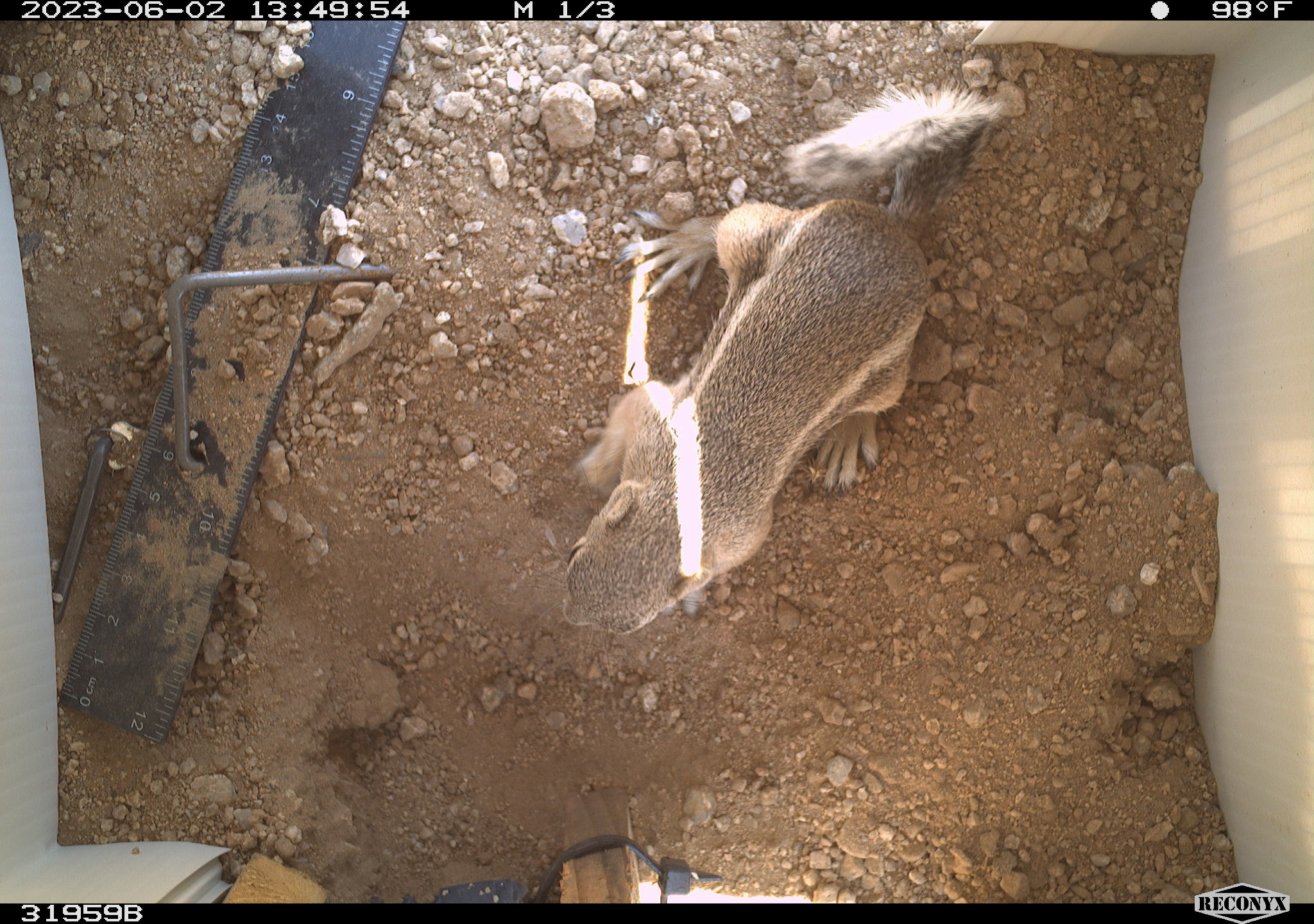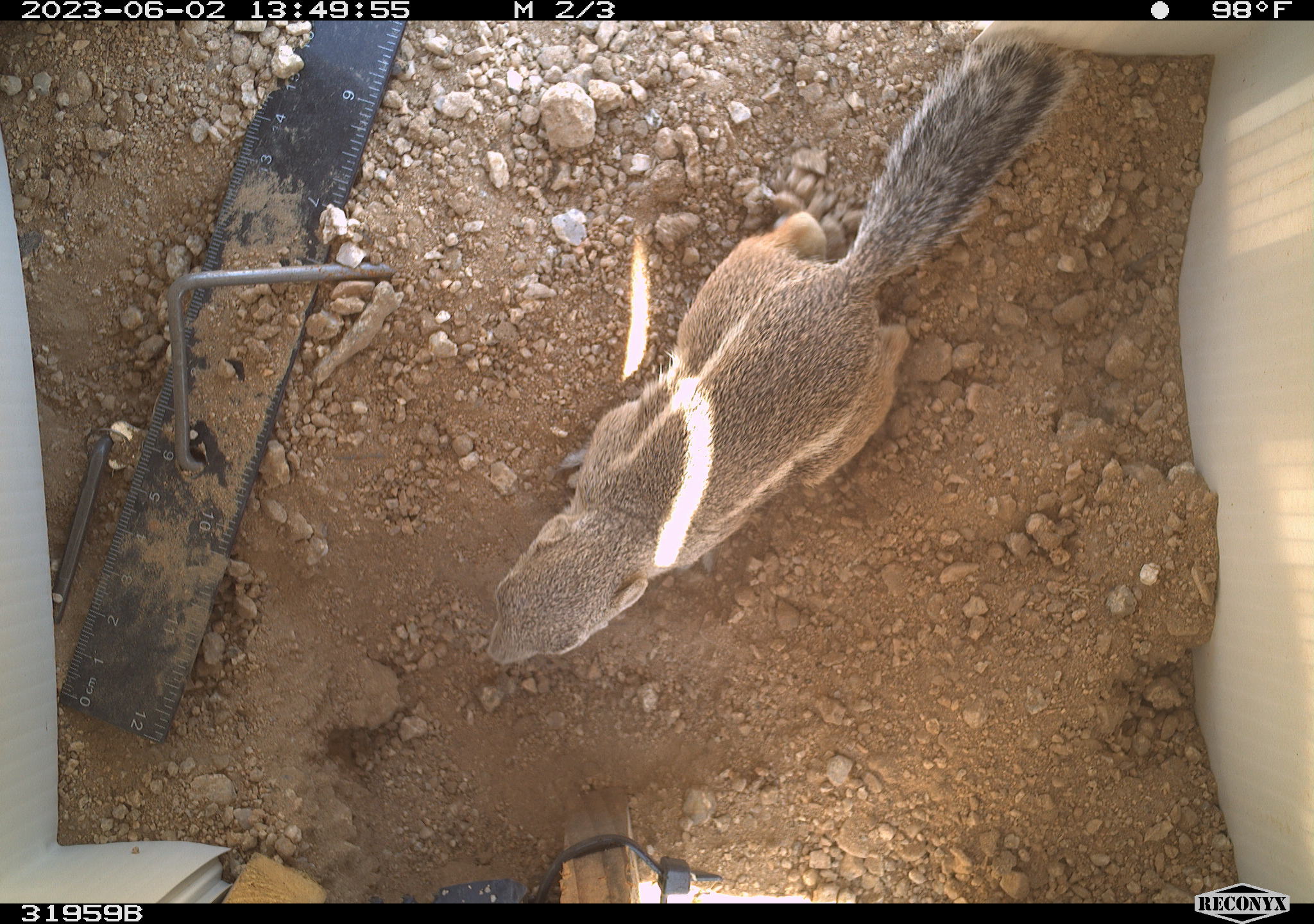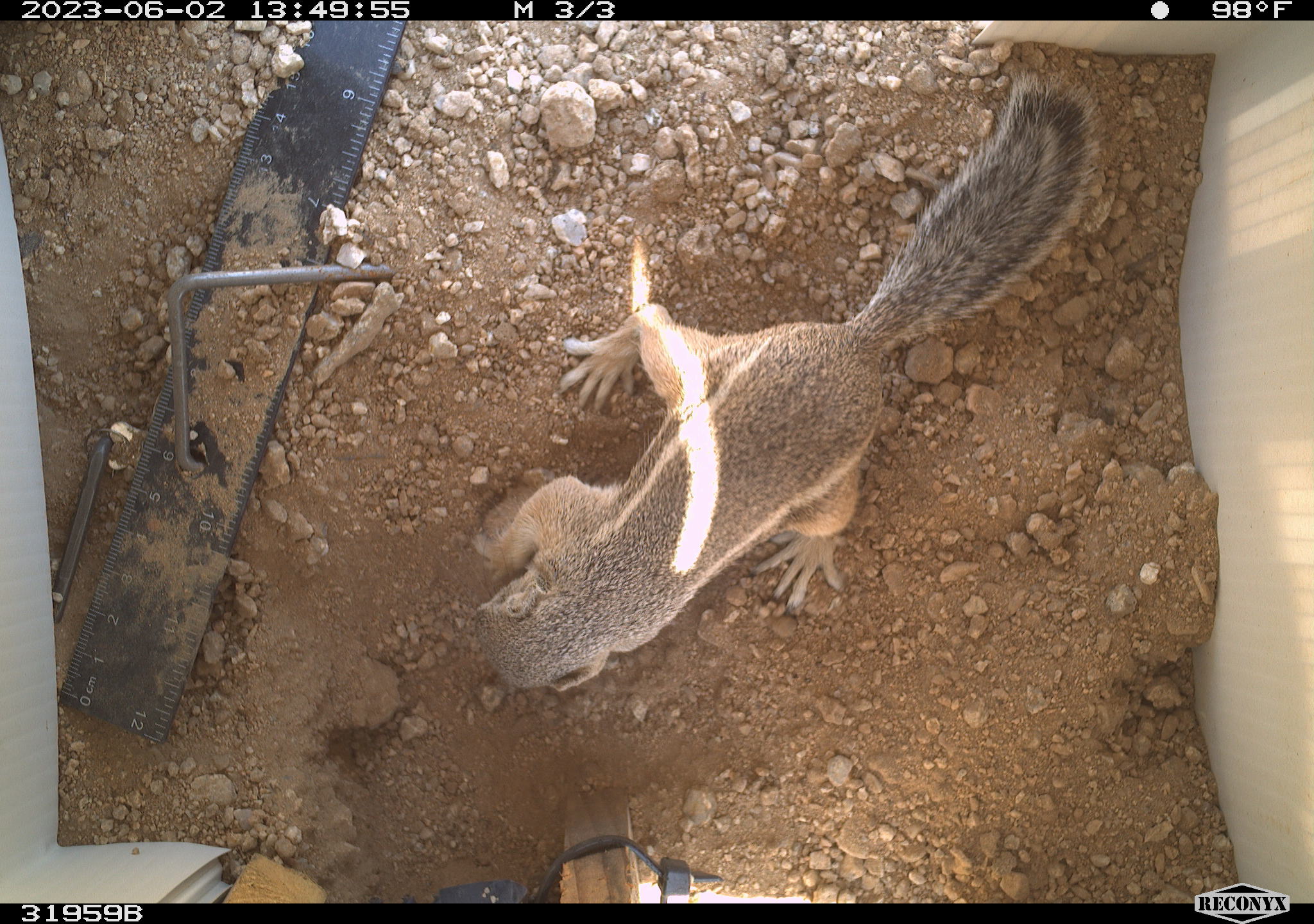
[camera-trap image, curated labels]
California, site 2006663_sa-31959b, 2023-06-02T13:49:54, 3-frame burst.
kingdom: Animalia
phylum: Chordata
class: Mammalia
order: Rodentia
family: Sciuridae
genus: Ammospermophilus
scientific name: Ammospermophilus leucurus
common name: white-tailed antelope squirrel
White-tailed antelope squirrel (Ammospermophilus leucurus).